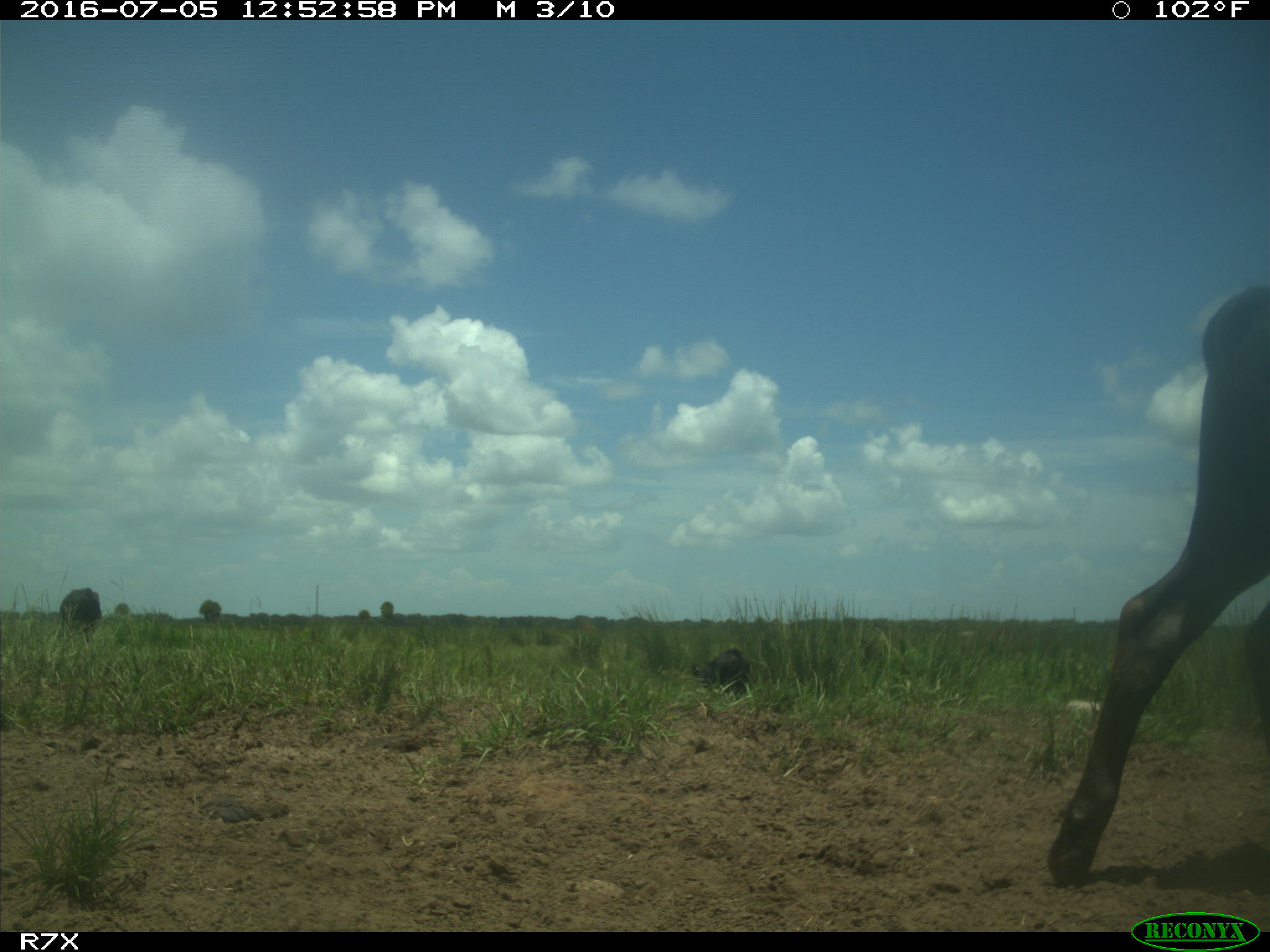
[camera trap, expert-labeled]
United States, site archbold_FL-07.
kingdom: Animalia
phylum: Chordata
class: Mammalia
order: Artiodactyla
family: Bovidae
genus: Bos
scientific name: Bos taurus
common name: domestic cow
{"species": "Bos taurus (domestic cow)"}